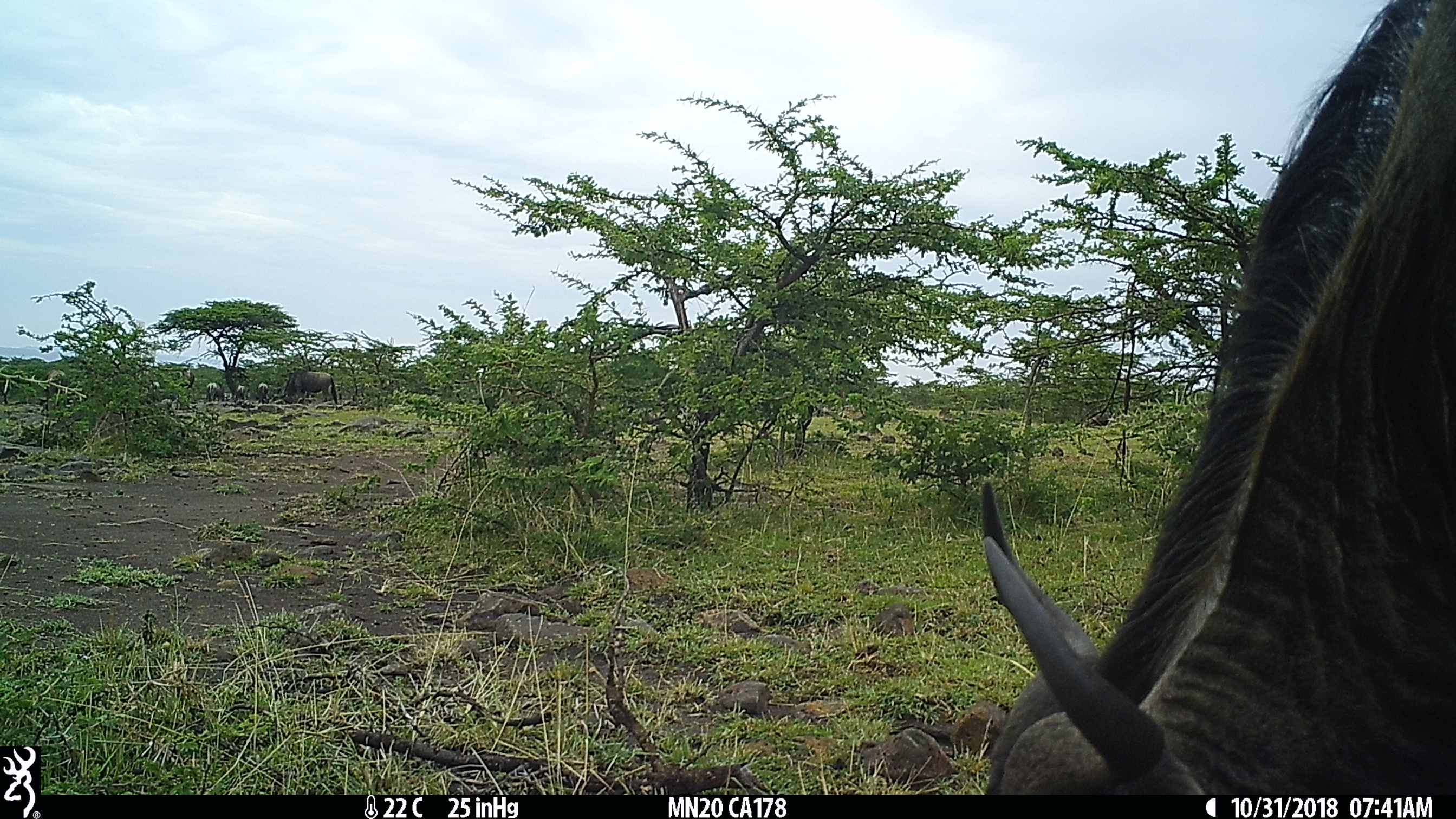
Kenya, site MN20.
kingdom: Animalia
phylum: Chordata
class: Mammalia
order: Artiodactyla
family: Bovidae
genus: Connochaetes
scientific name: Connochaetes taurinus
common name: blue wildebeest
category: wildebeest